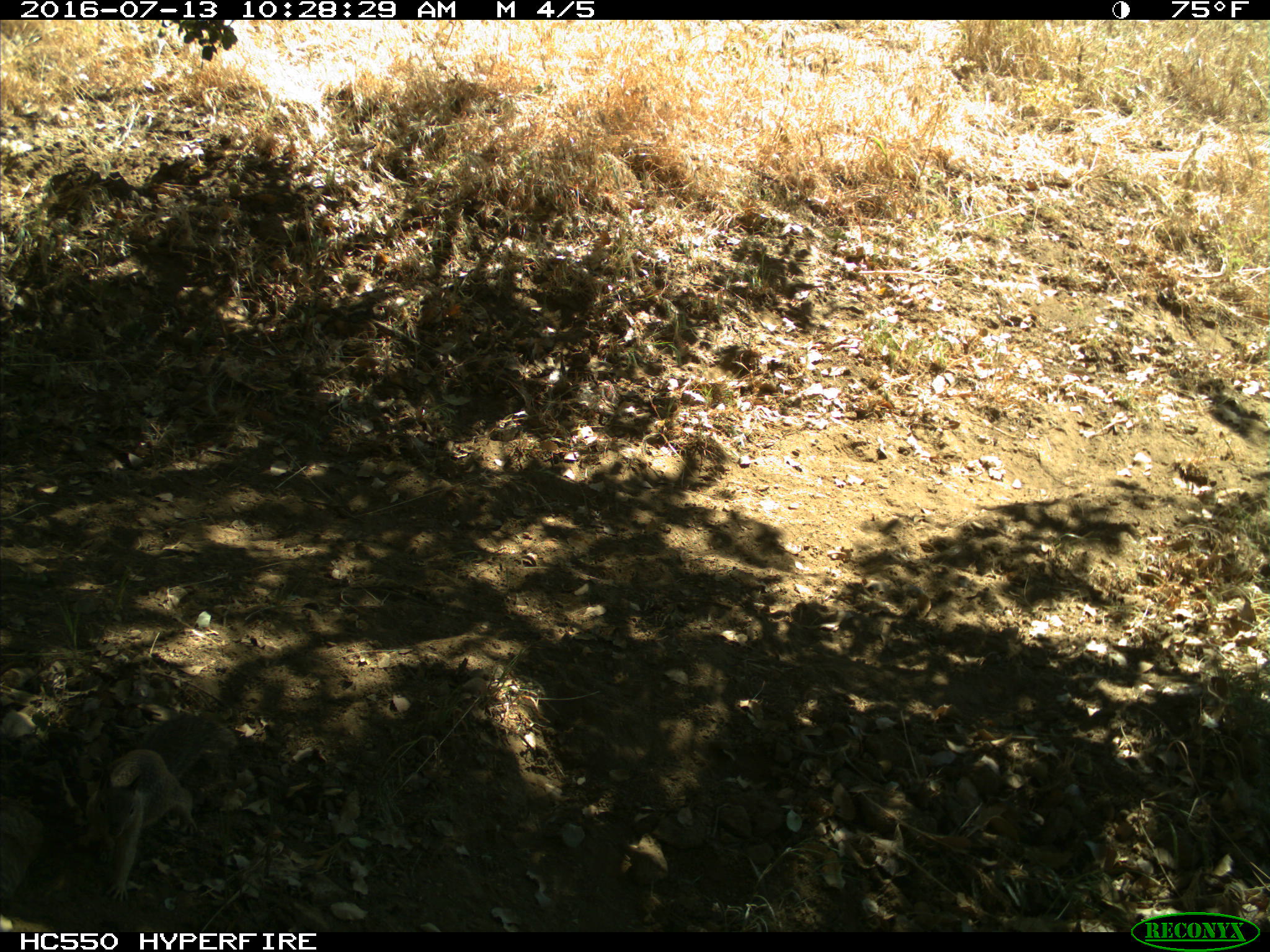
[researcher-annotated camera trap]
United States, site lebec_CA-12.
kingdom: Animalia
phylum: Chordata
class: Mammalia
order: Rodentia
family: Sciuridae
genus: Otospermophilus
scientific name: Otospermophilus beecheyi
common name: california ground squirrel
Otospermophilus beecheyi (california ground squirrel).